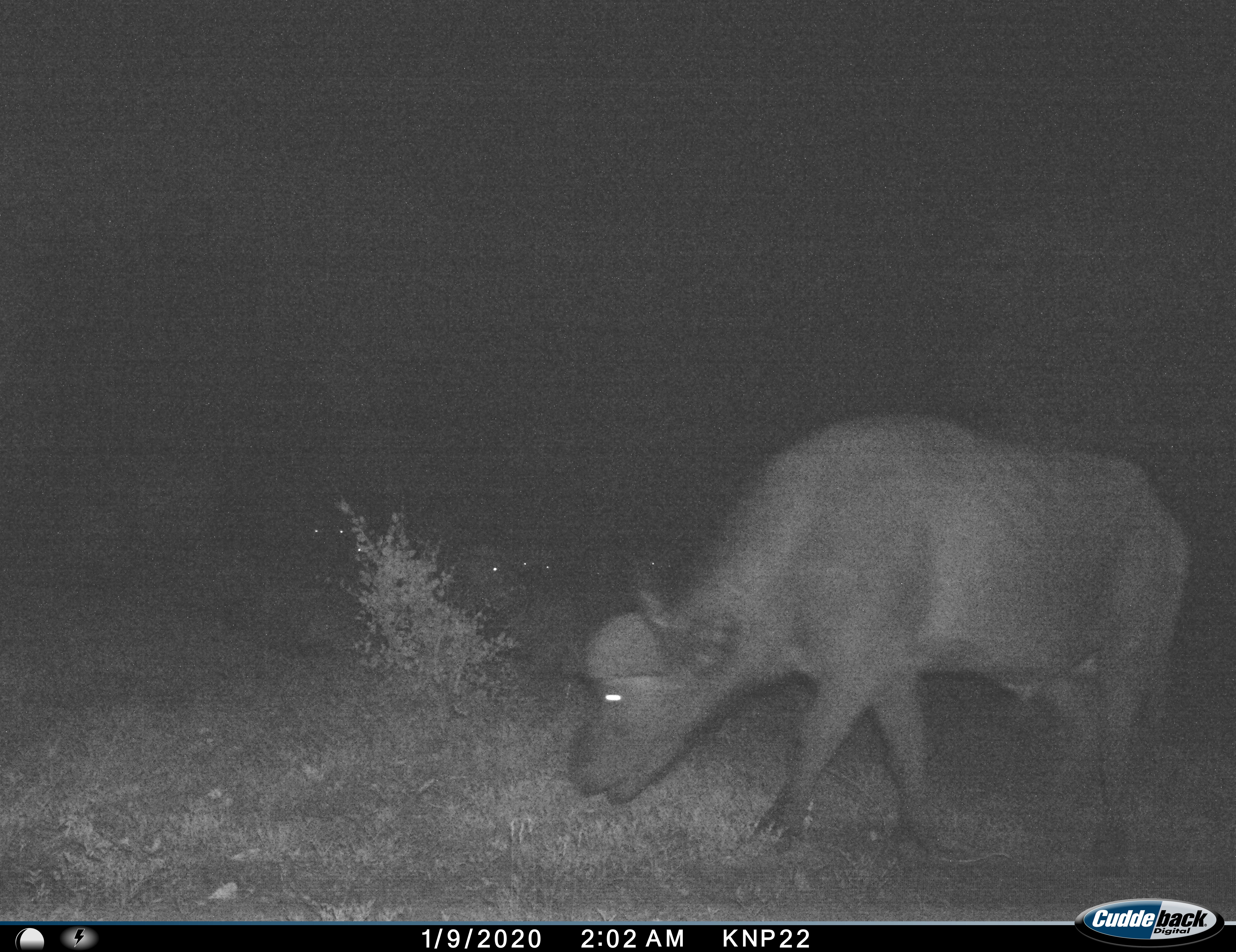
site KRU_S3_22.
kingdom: Animalia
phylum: Chordata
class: Mammalia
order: Artiodactyla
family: Bovidae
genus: Syncerus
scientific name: Syncerus caffer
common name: african buffalo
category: buffalo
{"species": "buffalo (african buffalo) (Syncerus caffer)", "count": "5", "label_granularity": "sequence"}